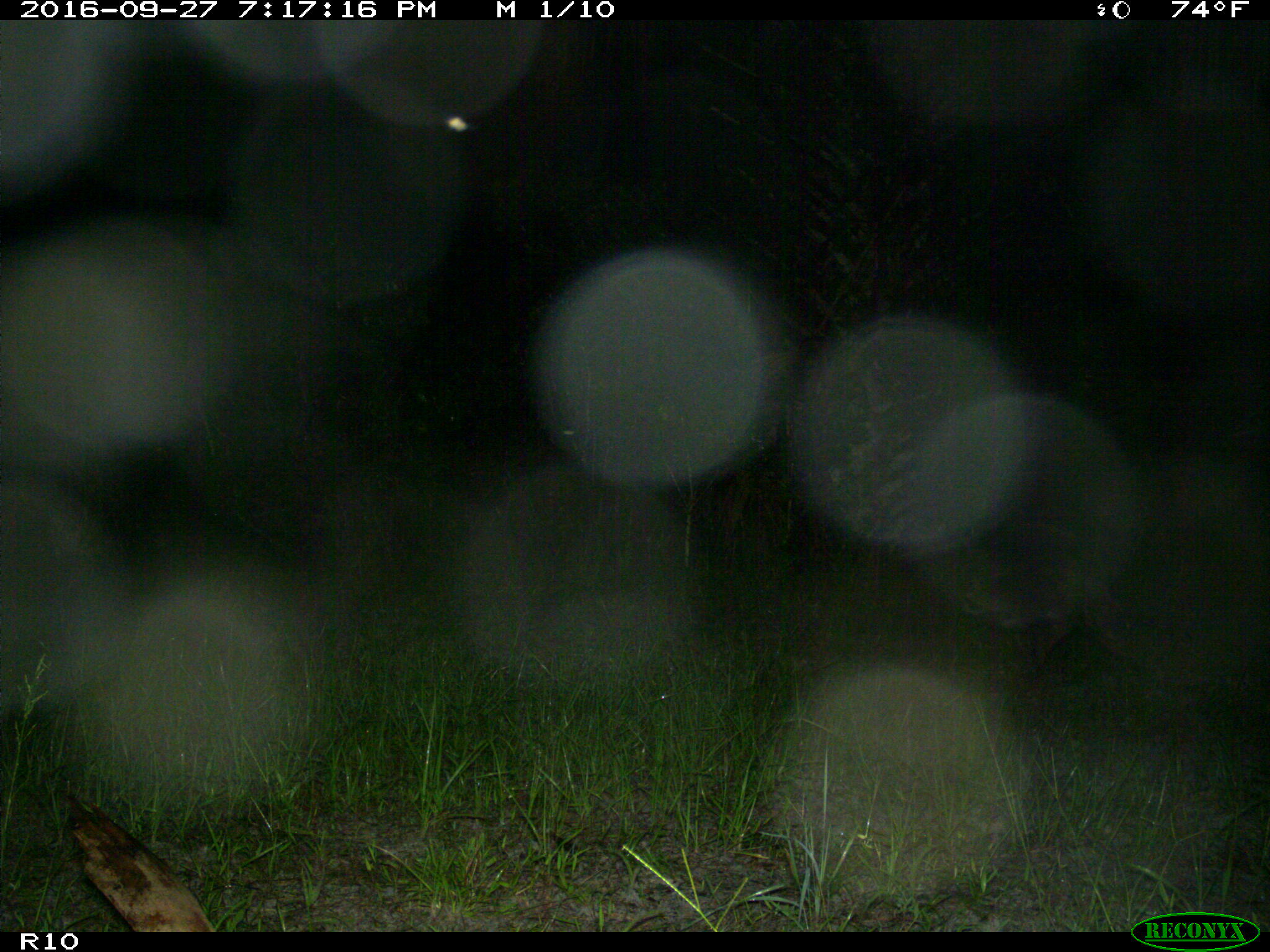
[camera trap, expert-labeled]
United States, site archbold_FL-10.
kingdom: Animalia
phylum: Chordata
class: Mammalia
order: Carnivora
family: Procyonidae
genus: Procyon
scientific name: Procyon lotor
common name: common raccoon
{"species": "Procyon lotor (common raccoon)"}